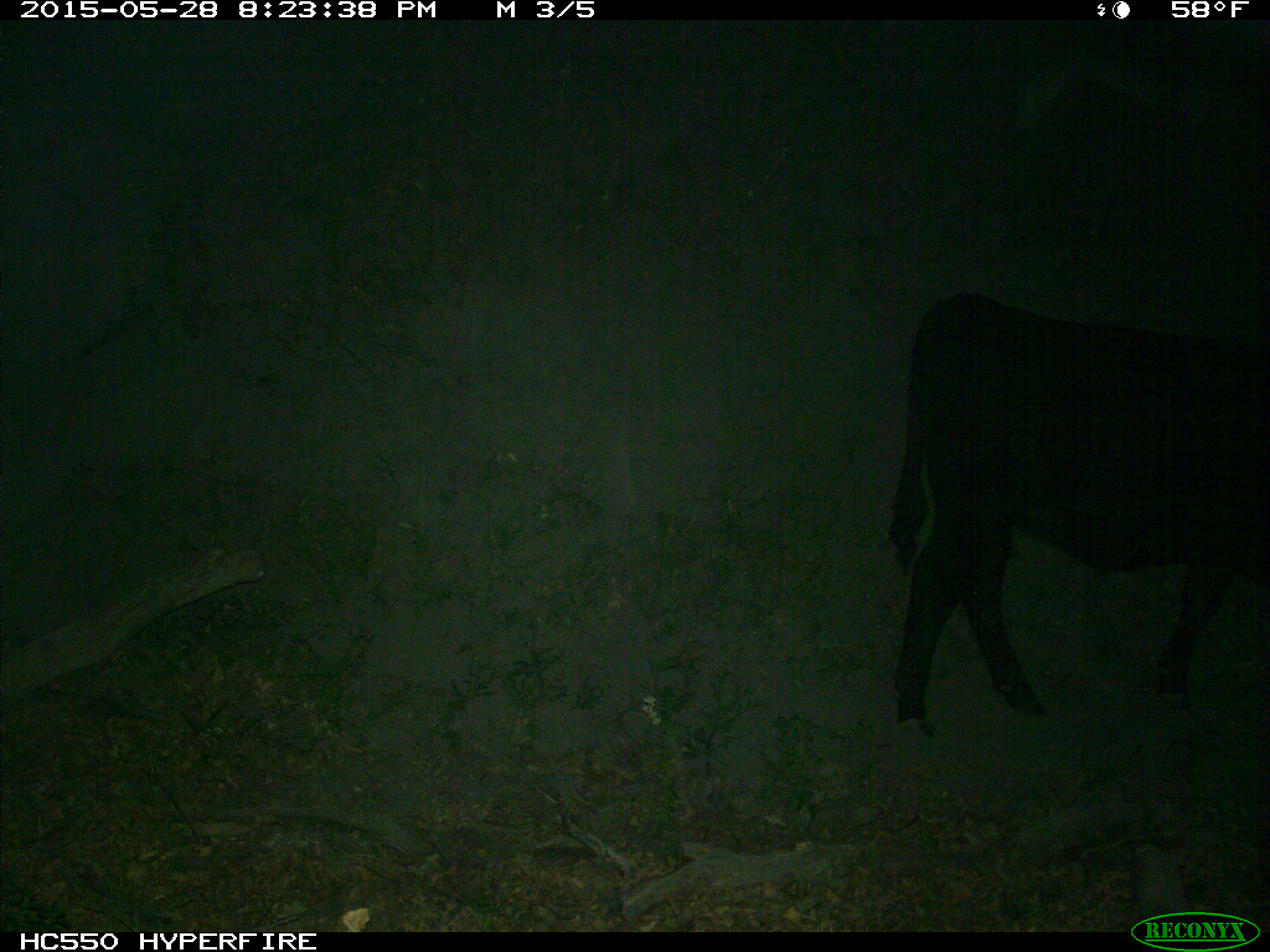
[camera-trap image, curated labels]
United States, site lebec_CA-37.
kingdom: Animalia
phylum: Chordata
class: Mammalia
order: Artiodactyla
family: Bovidae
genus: Bos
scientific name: Bos taurus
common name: domestic cow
Bos taurus (domestic cow).